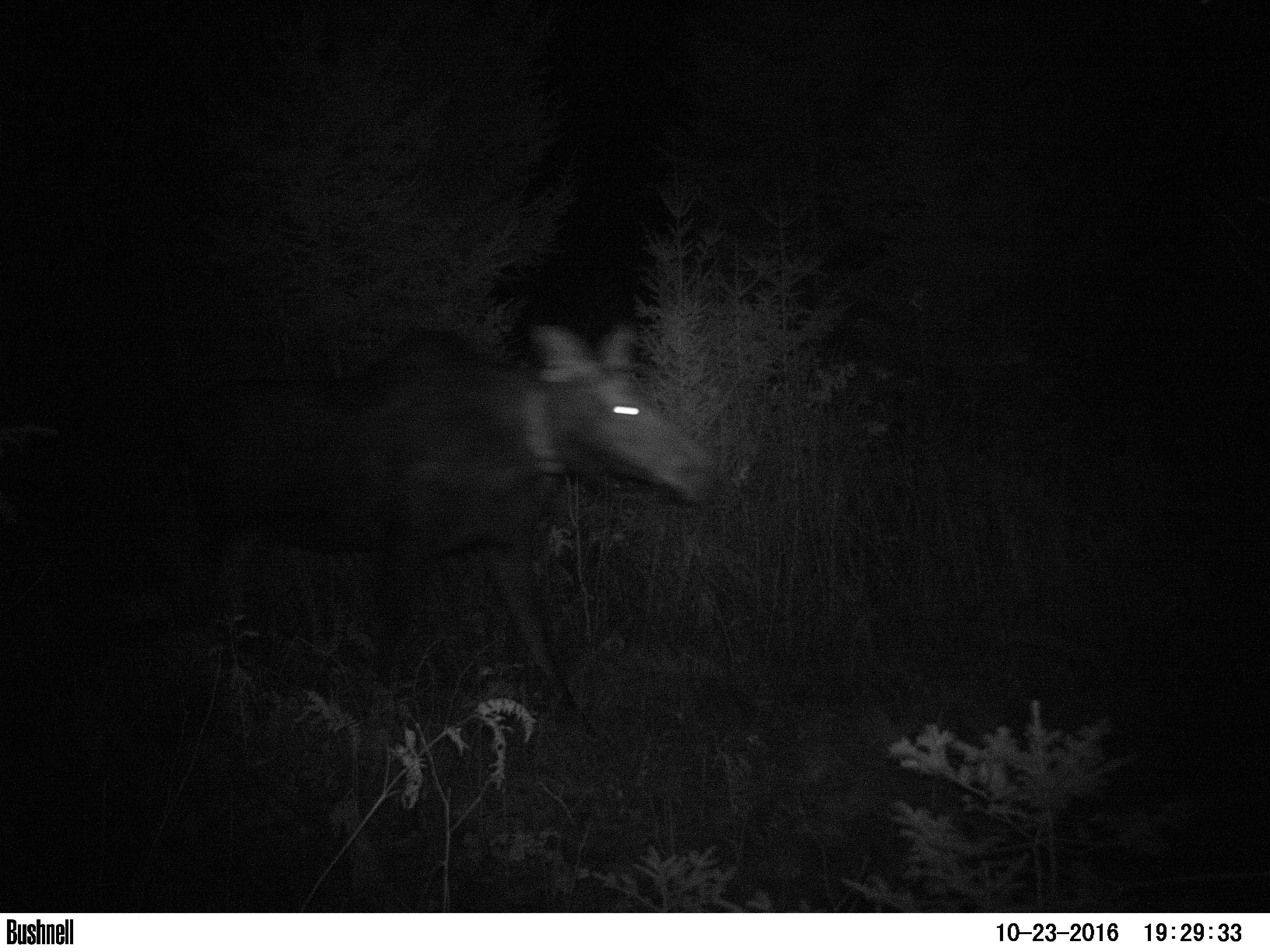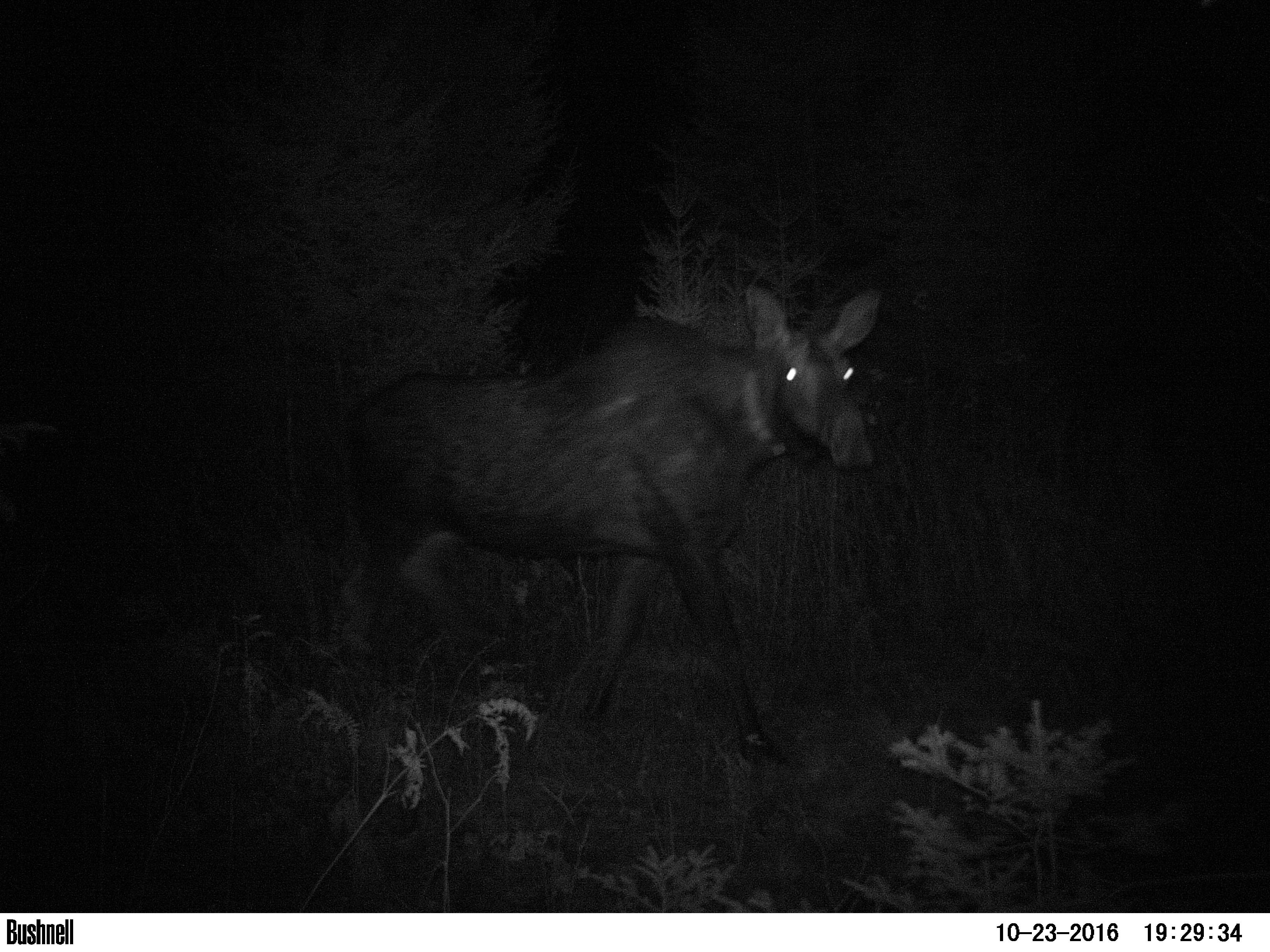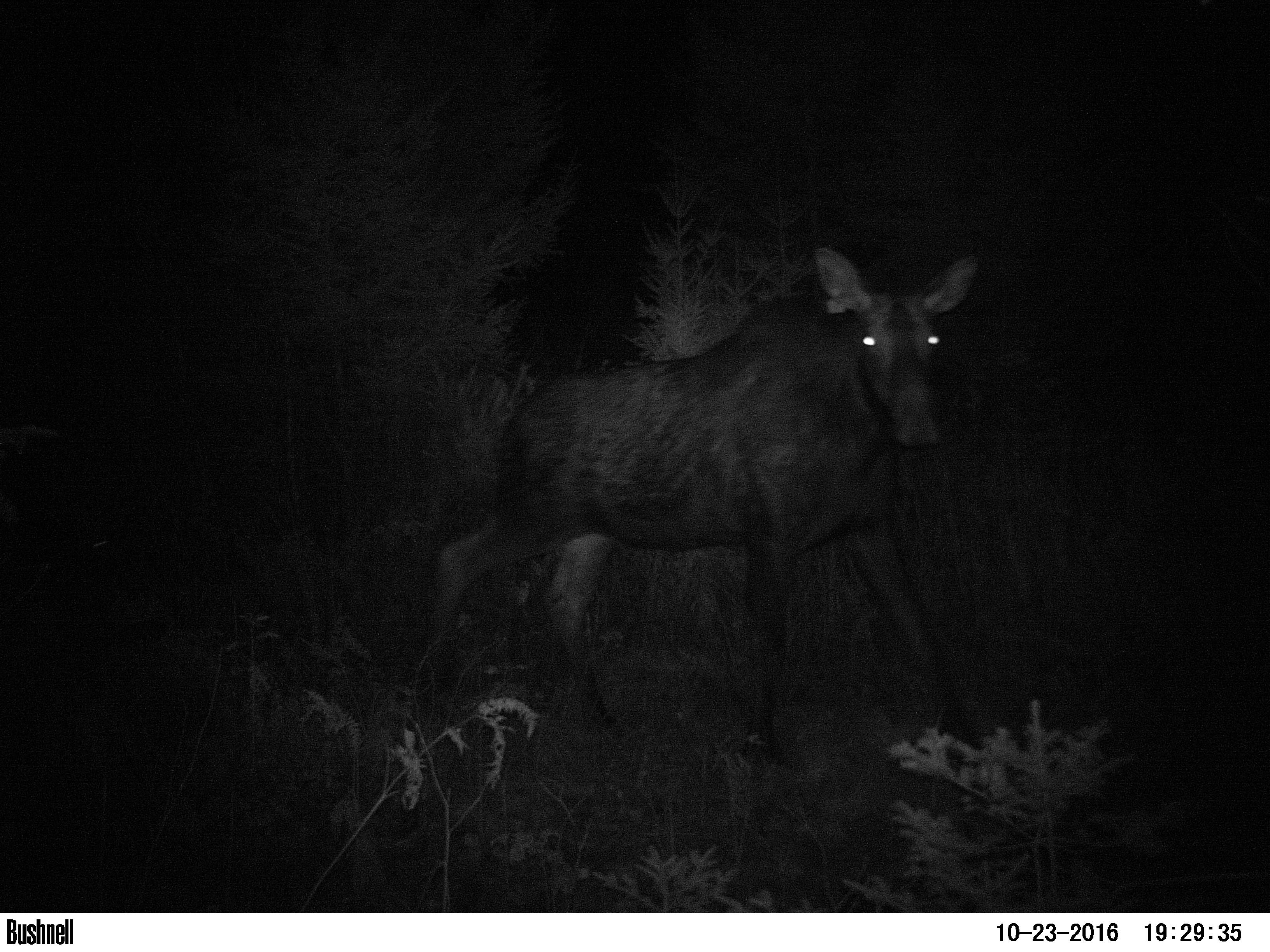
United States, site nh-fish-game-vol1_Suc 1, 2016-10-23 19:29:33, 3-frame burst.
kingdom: Animalia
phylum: Chordata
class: Mammalia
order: Artiodactyla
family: Cervidae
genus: Alces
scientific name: Alces alces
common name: moose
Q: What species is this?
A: Moose (Alces alces).